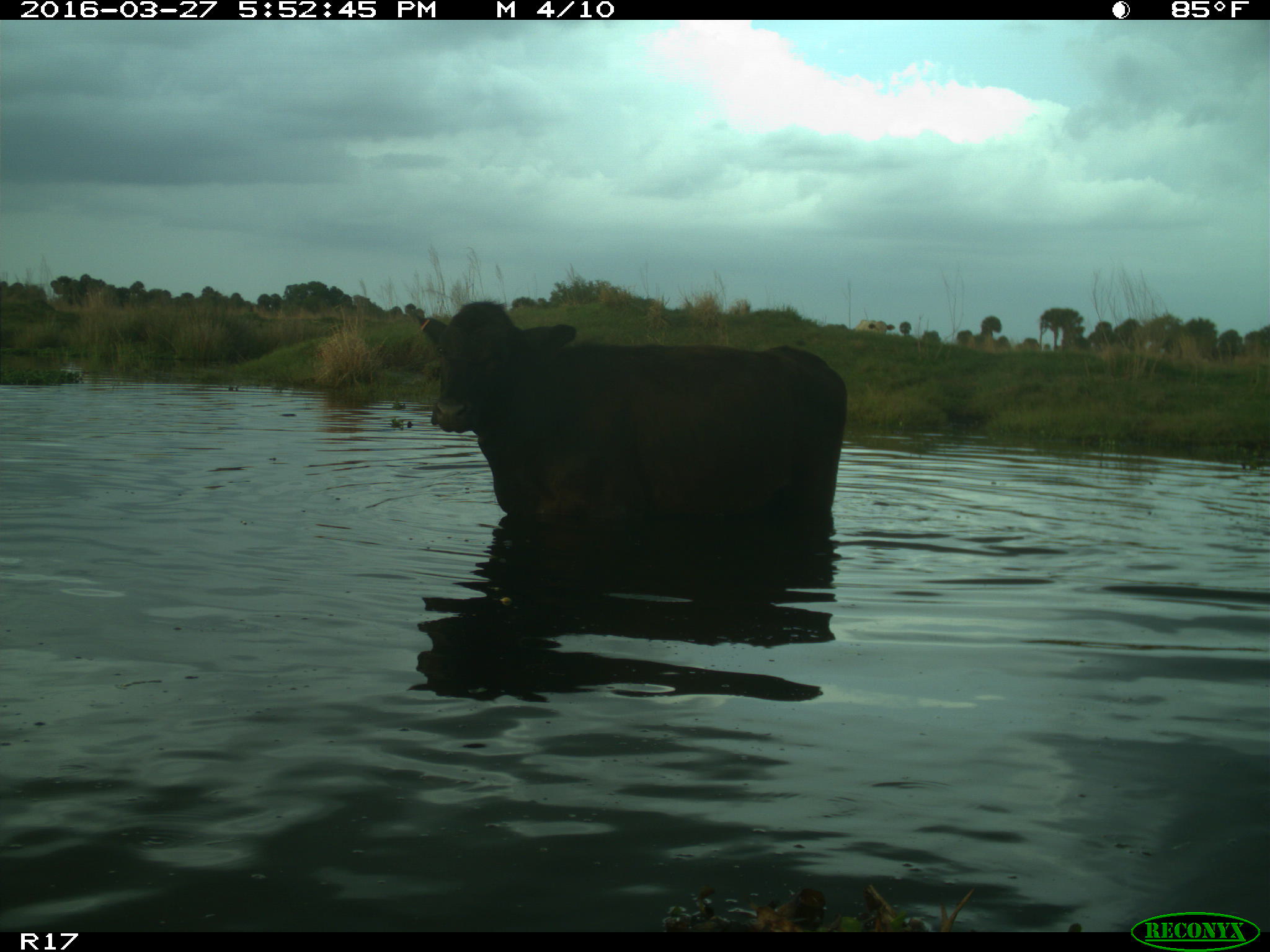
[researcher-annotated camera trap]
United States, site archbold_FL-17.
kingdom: Animalia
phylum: Chordata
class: Mammalia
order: Artiodactyla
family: Bovidae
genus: Bos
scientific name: Bos taurus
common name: domestic cow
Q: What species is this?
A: Bos taurus (domestic cow).